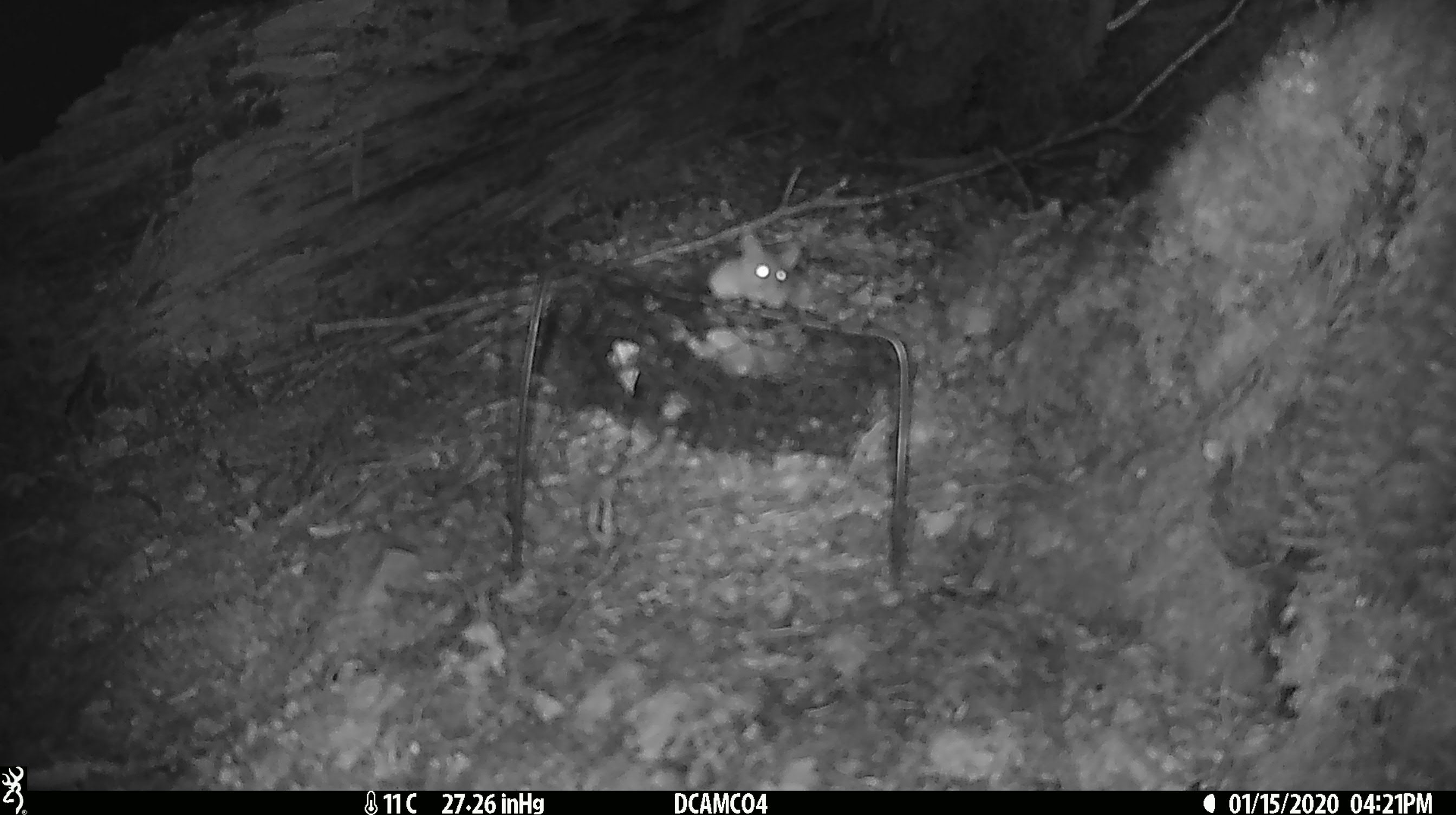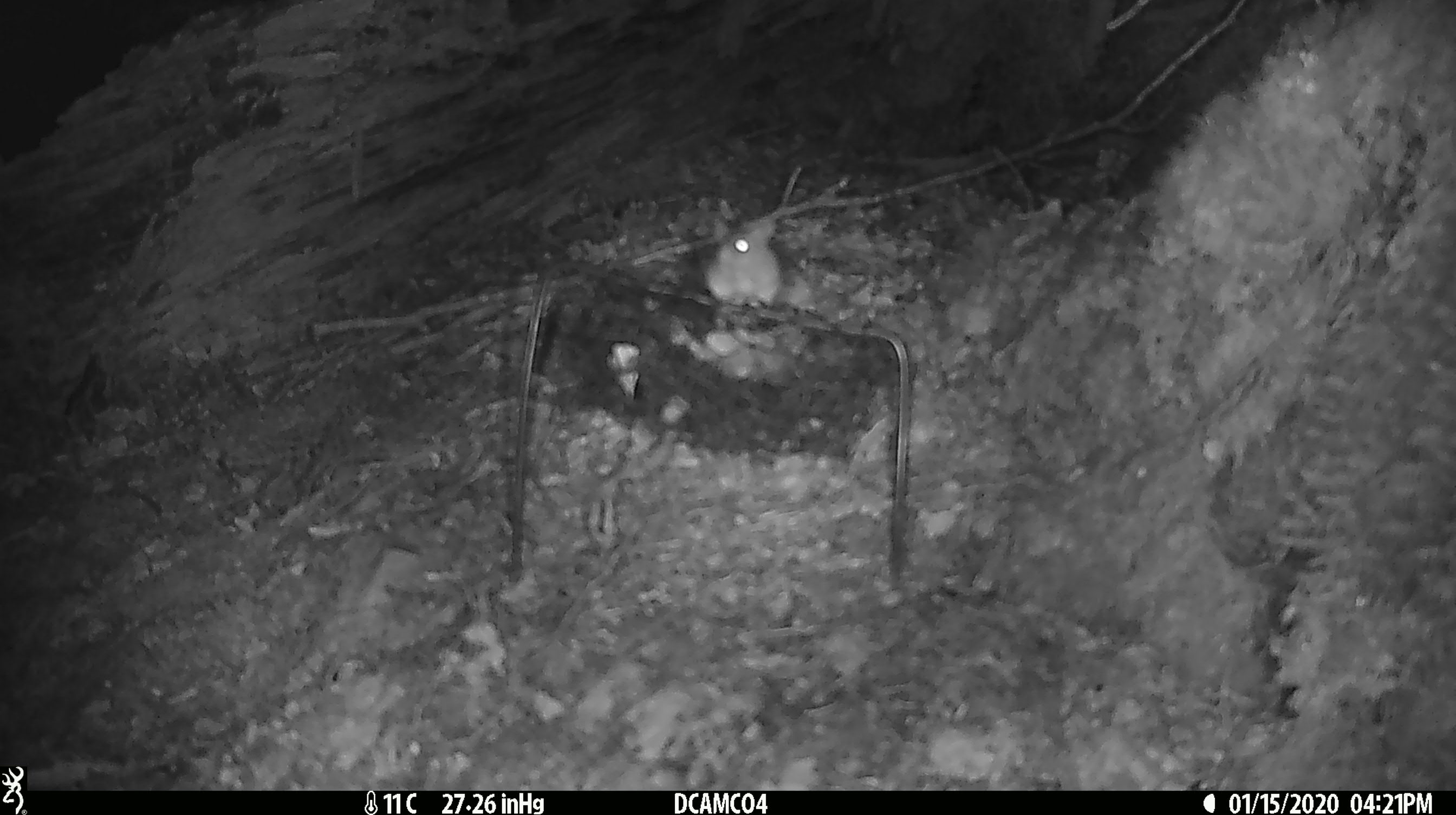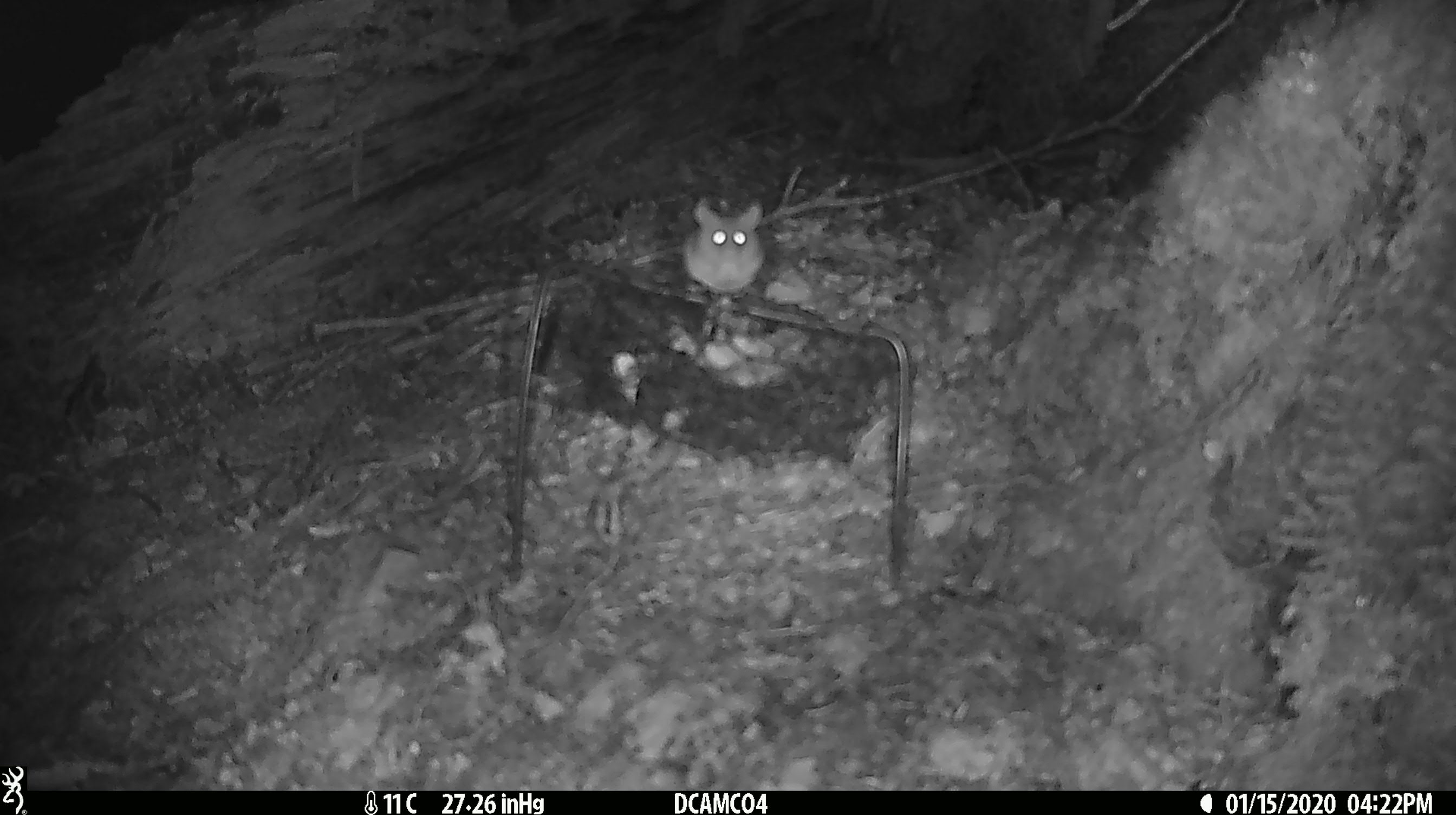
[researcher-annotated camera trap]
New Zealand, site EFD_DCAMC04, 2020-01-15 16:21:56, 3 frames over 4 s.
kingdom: Animalia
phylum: Chordata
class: Mammalia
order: Rodentia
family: Muridae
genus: Mus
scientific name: Mus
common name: mouse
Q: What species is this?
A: Mouse (Mus).